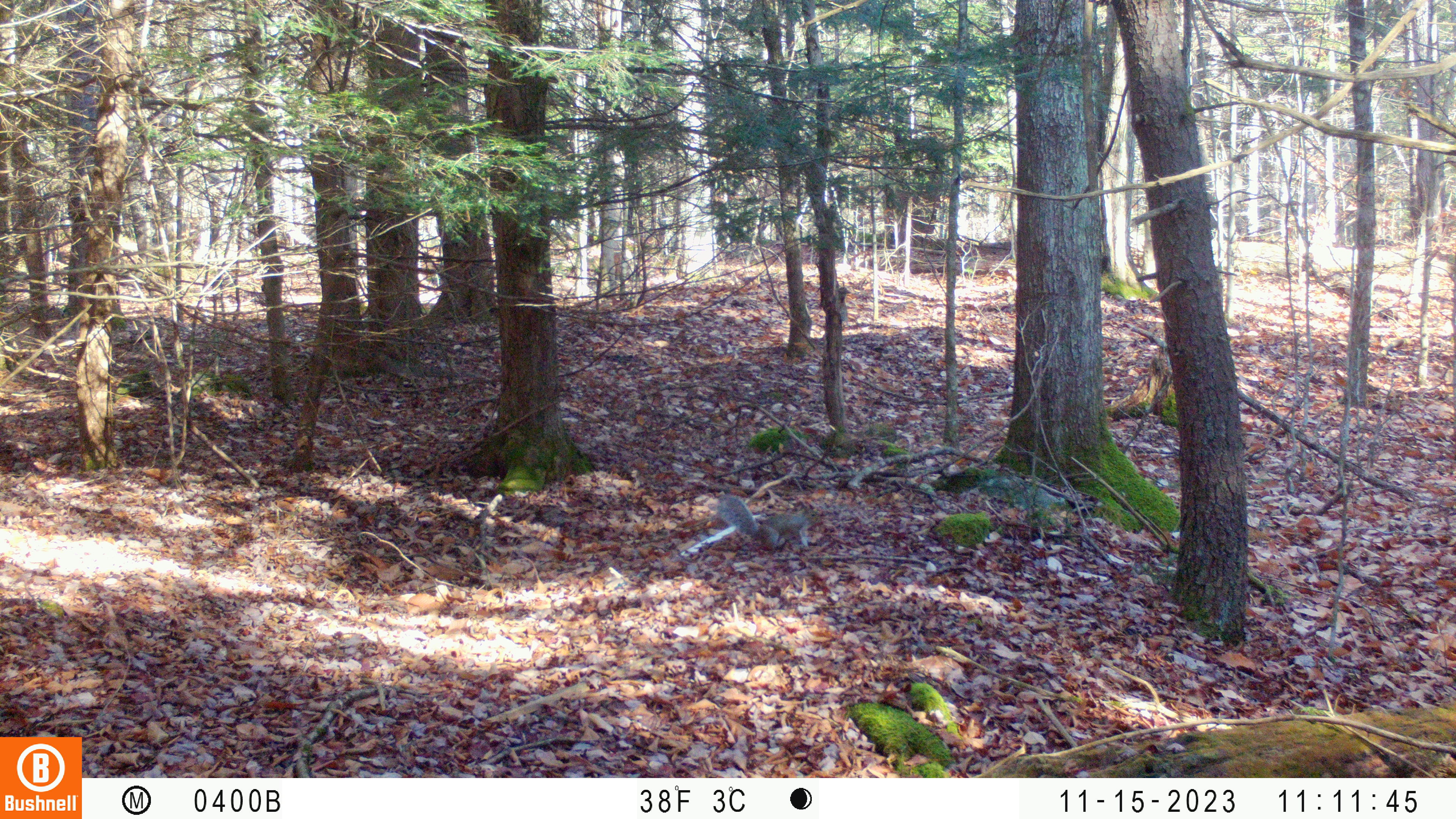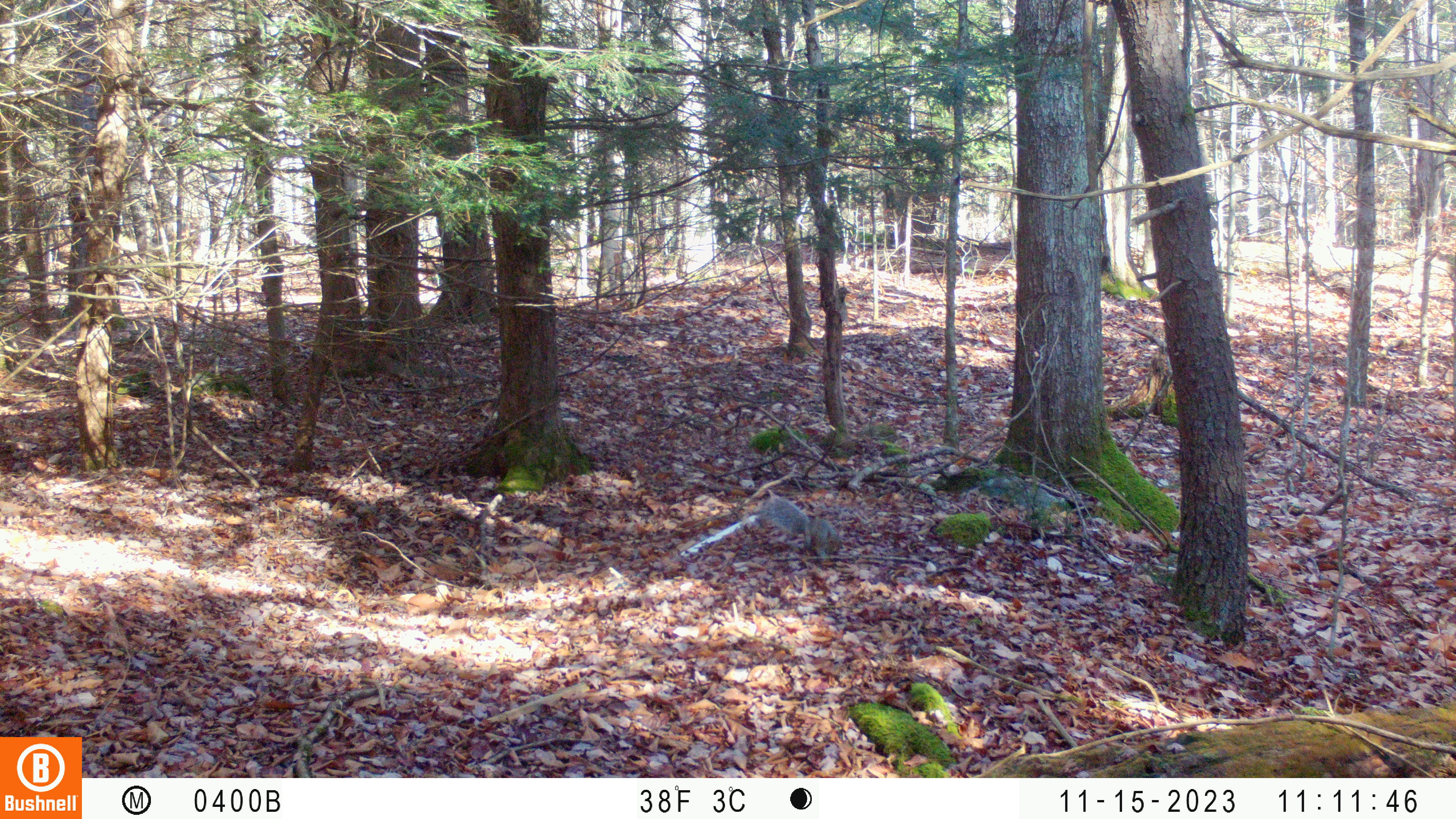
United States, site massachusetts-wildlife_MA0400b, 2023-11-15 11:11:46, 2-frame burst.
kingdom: Animalia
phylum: Chordata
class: Mammalia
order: Rodentia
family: Sciuridae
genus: Sciurus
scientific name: Sciurus carolinensis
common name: gray squirrel